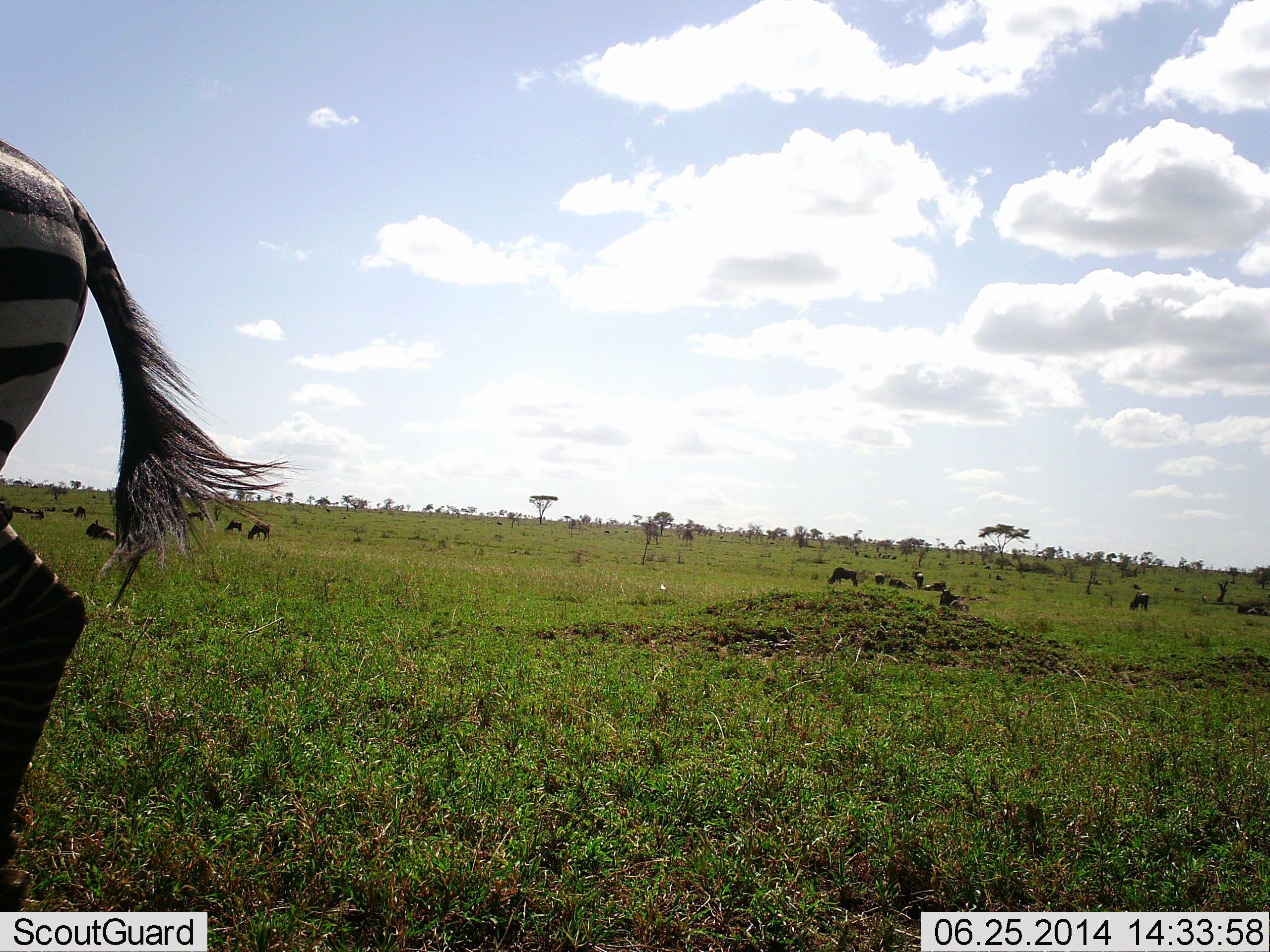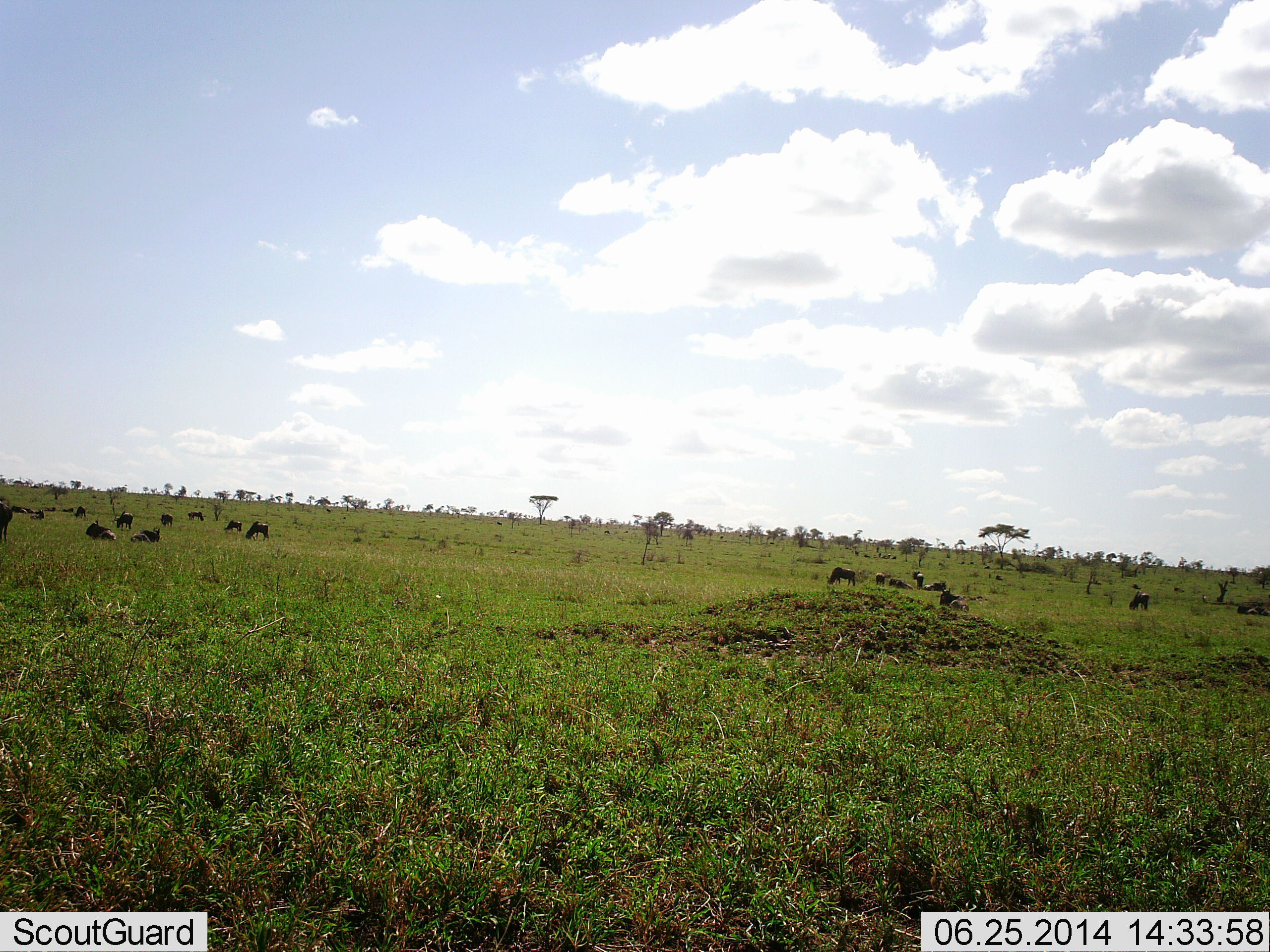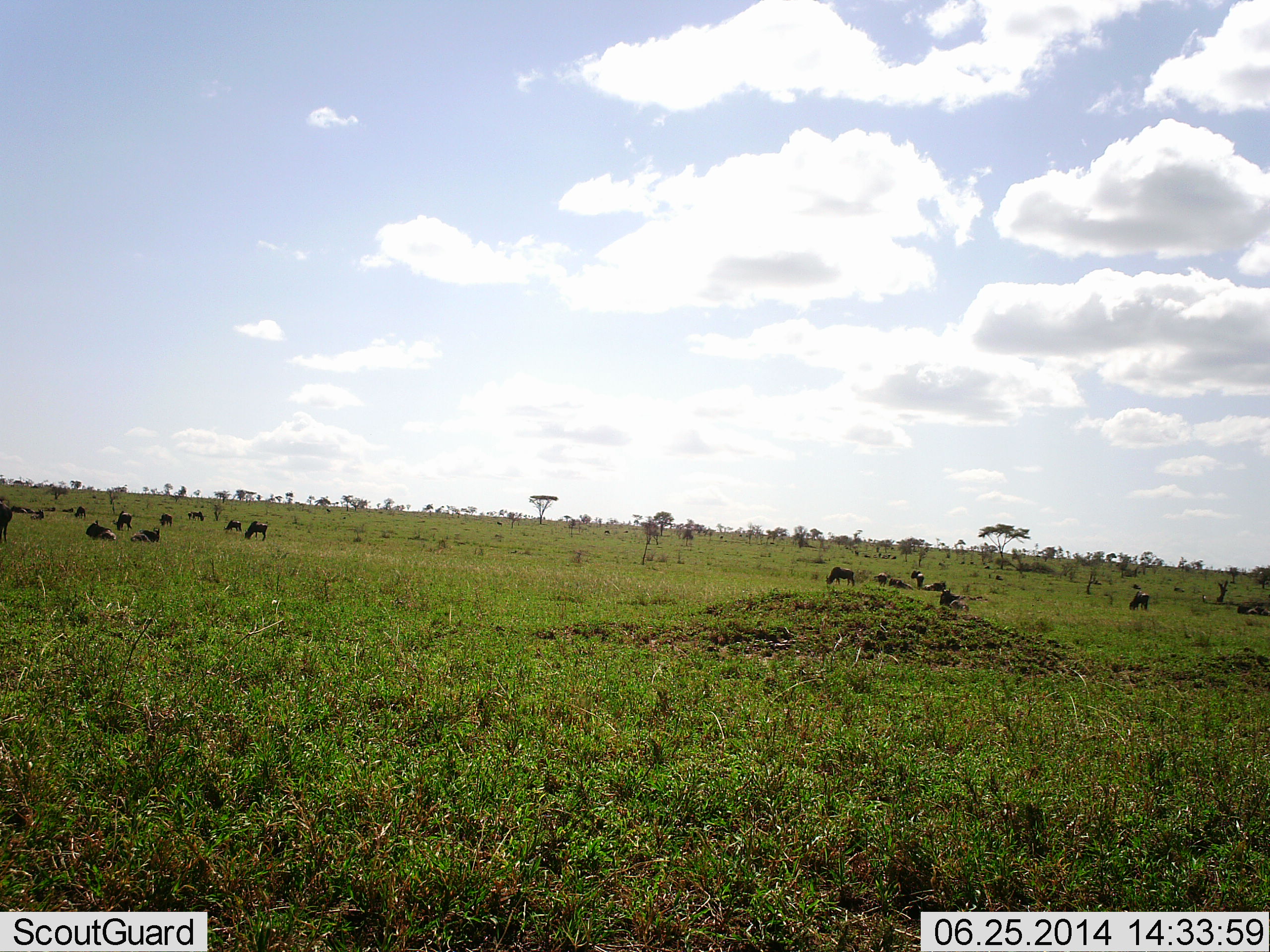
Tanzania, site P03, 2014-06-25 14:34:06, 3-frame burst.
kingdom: Animalia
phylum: Chordata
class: Mammalia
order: Artiodactyla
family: Bovidae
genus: Connochaetes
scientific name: Connochaetes taurinus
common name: blue wildebeest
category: wildebeest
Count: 11-50.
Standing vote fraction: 33%.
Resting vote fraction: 67%.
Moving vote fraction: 13%.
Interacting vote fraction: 0%.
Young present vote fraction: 0%.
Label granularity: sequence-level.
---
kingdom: Animalia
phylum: Chordata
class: Mammalia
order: Perissodactyla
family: Equidae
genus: Equus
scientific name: Equus quagga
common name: plains zebra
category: zebra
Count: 1.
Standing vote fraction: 0%.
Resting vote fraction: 0%.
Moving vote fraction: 100%.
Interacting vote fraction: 0%.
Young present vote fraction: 0%.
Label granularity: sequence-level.